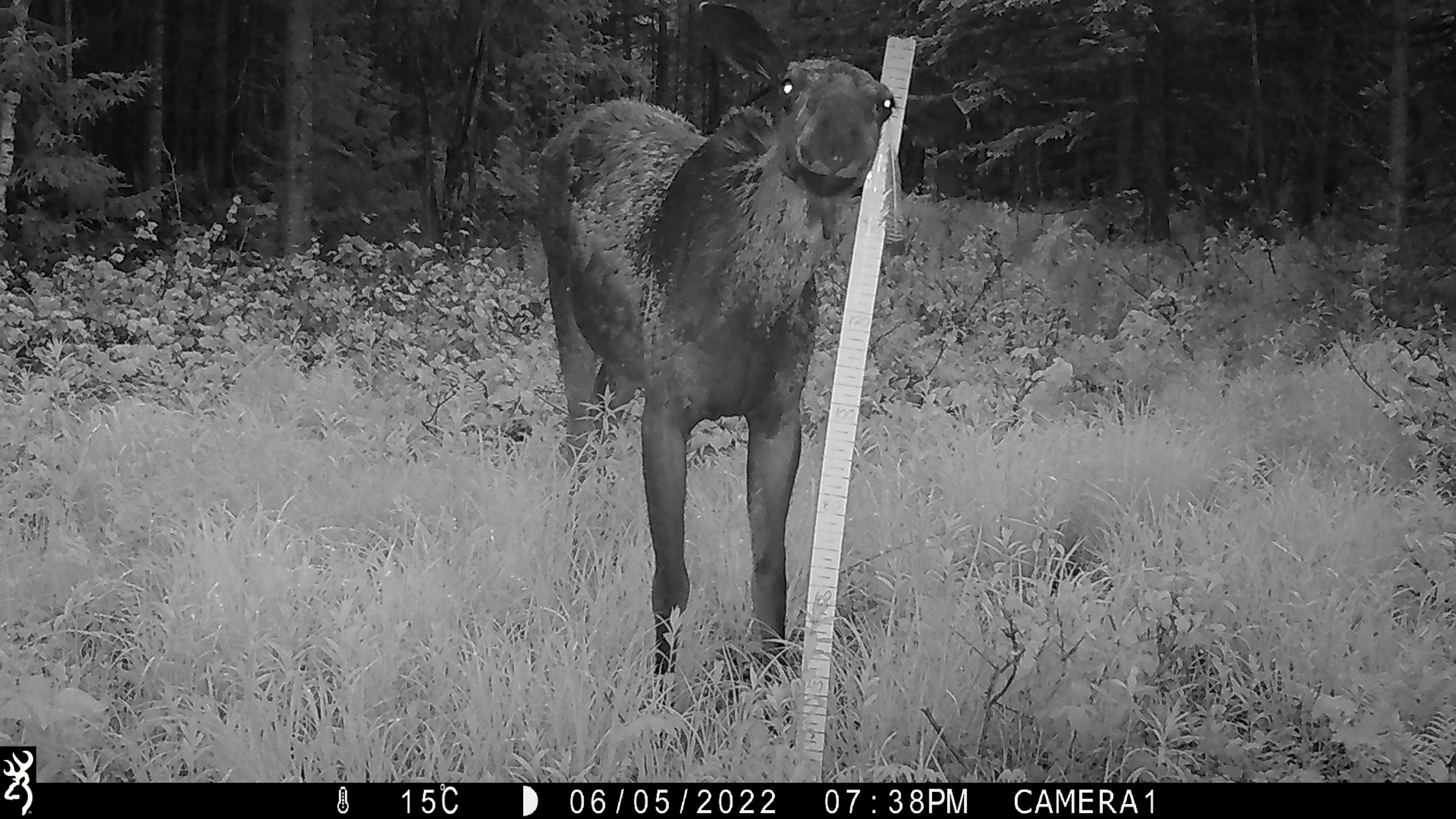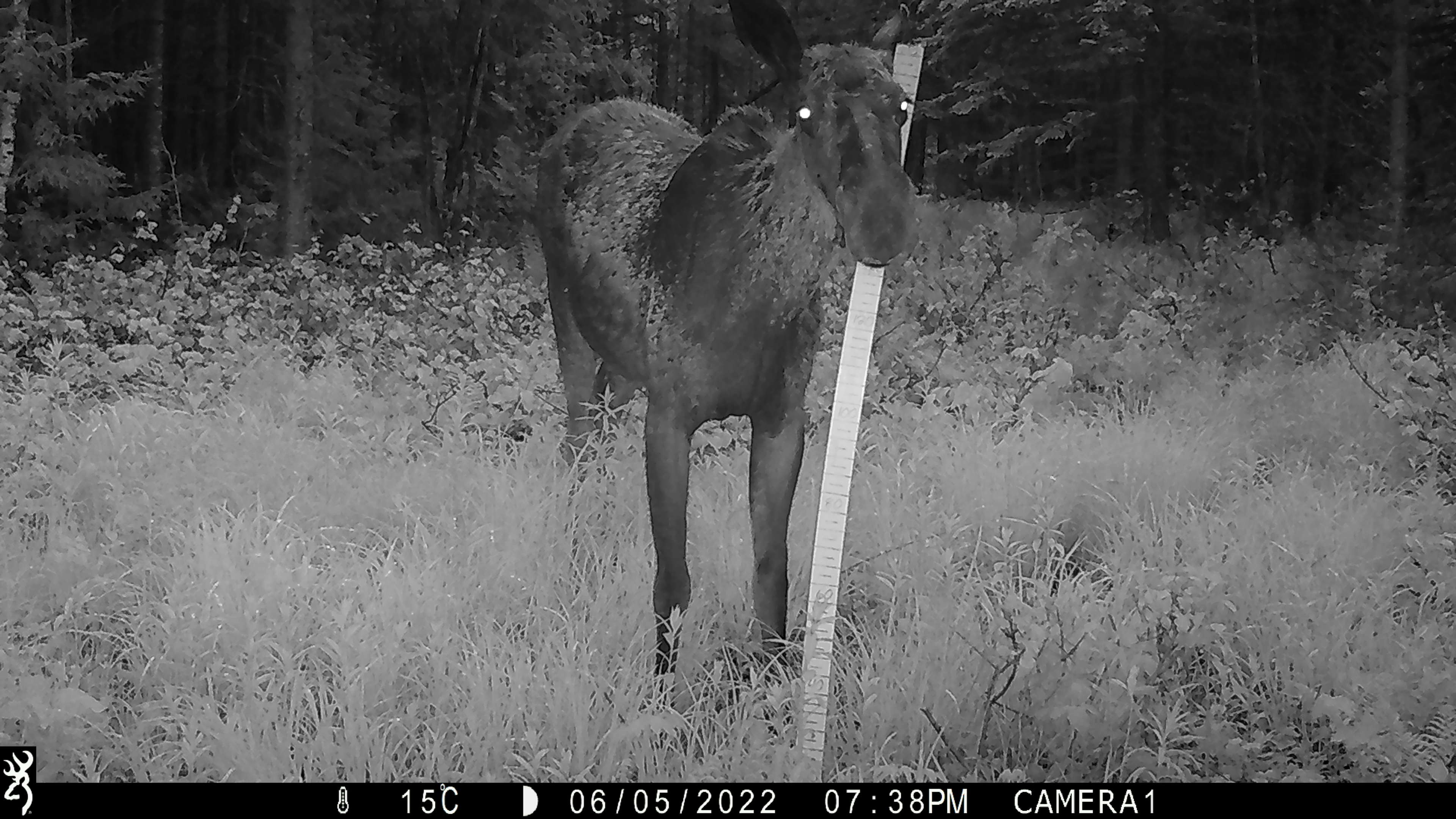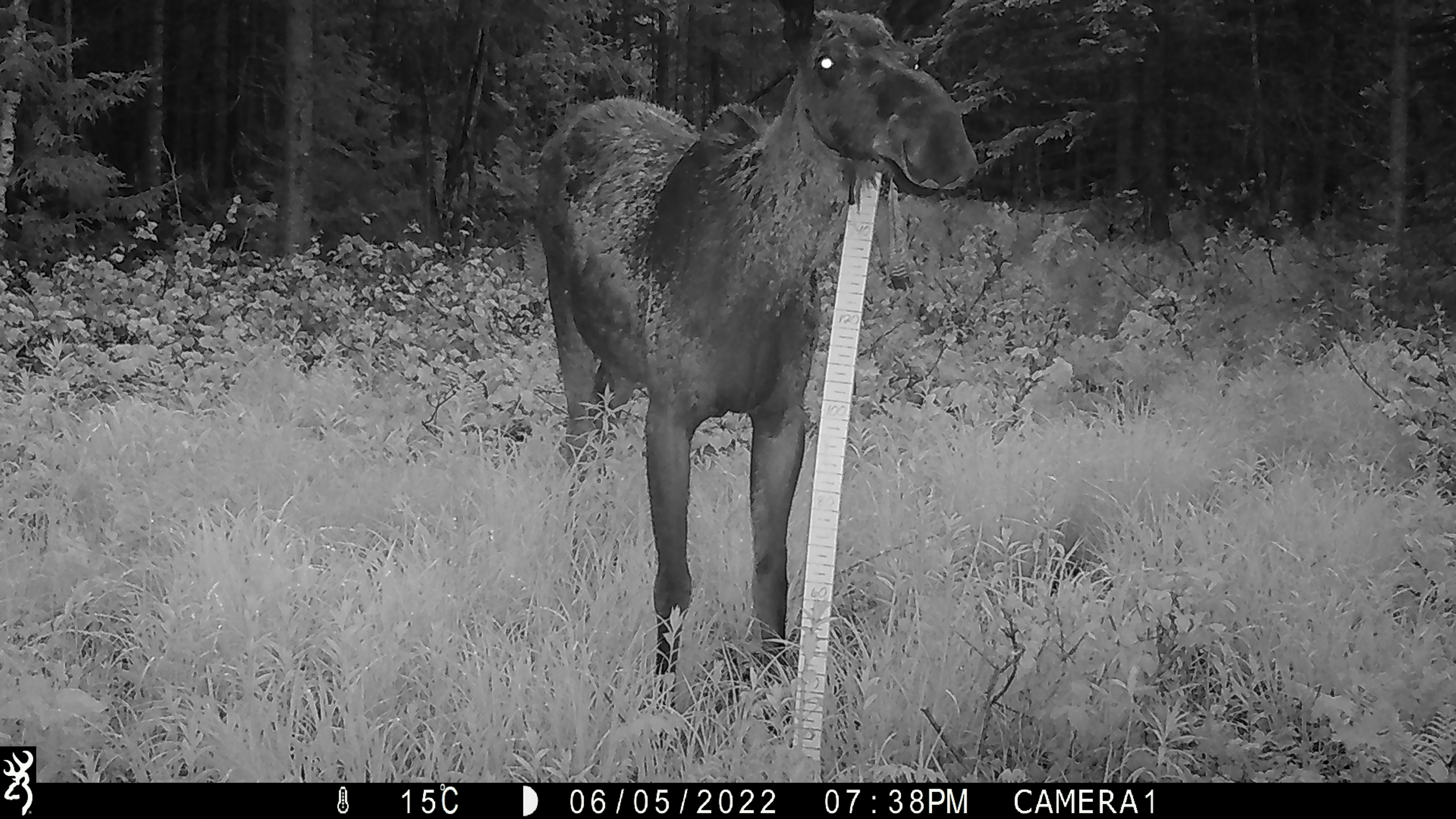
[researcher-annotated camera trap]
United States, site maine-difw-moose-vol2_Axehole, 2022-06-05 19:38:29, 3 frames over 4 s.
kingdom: Animalia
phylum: Chordata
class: Mammalia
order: Artiodactyla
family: Cervidae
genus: Alces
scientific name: Alces alces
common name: moose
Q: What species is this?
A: Moose (Alces alces).